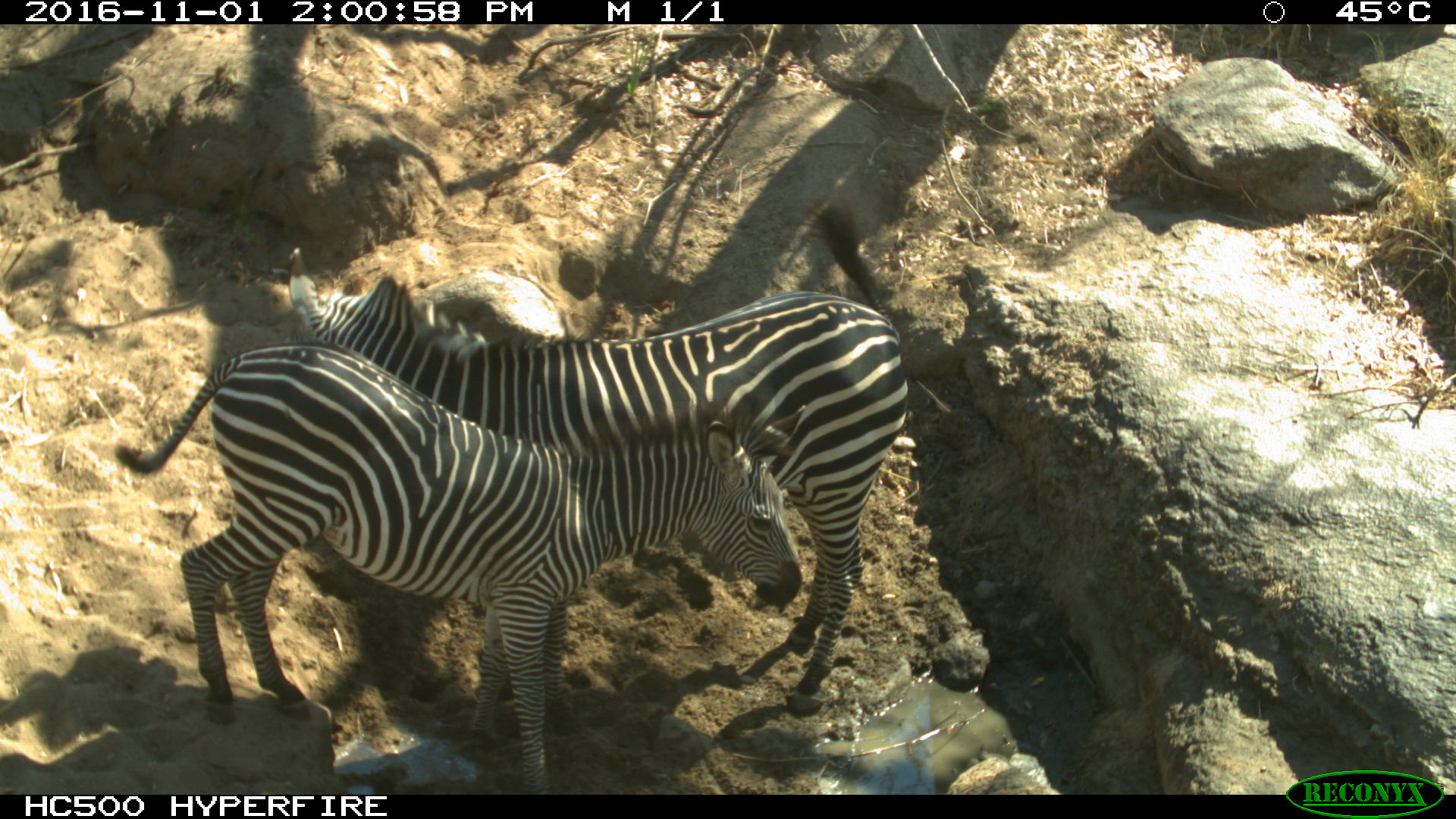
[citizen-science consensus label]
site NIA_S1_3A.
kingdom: Animalia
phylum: Chordata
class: Mammalia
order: Perissodactyla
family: Equidae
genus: Equus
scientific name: Equus quagga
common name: plains zebra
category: zebraplains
Zebraplains (plains zebra) (Equus quagga), count 2. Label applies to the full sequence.